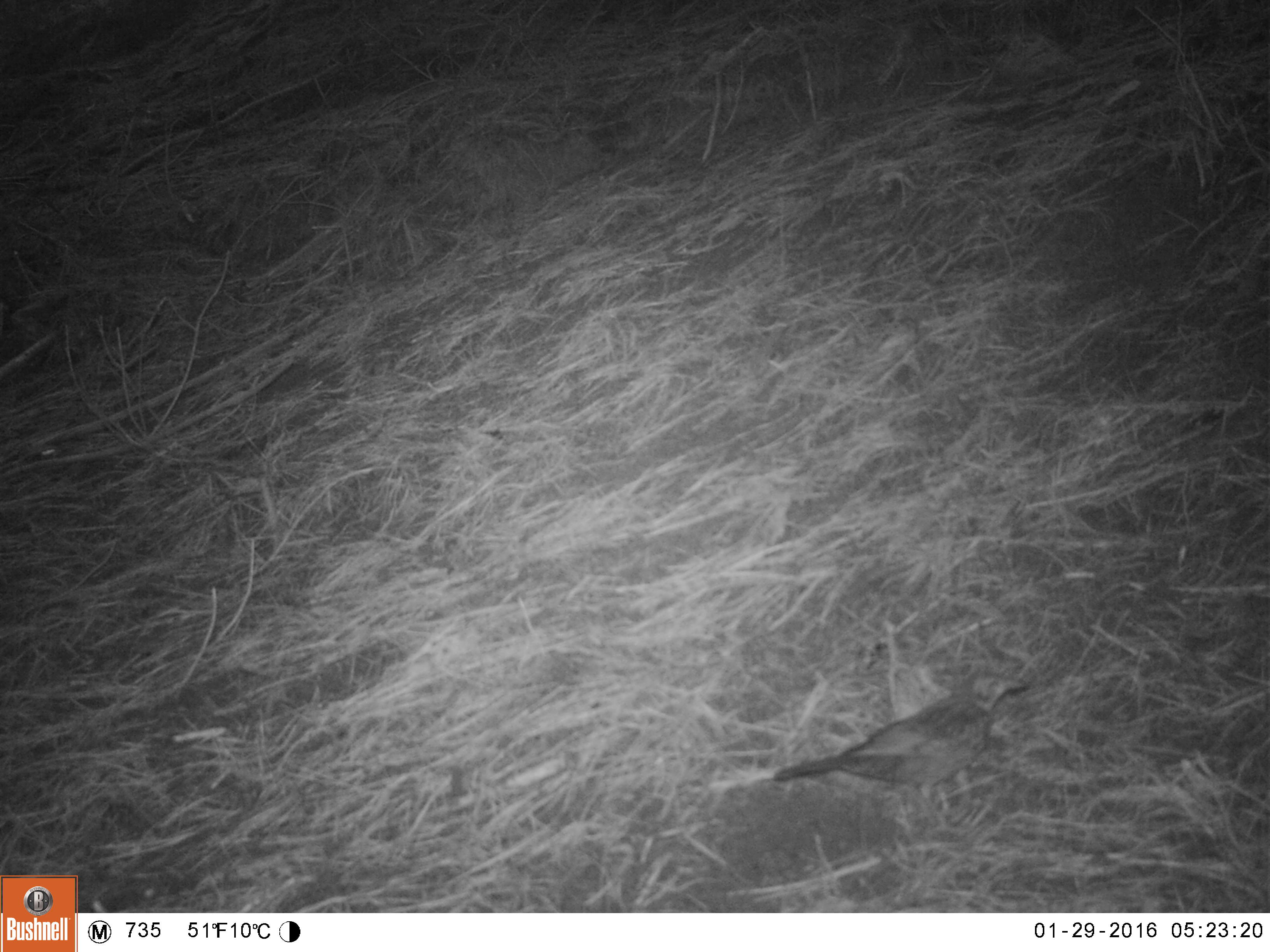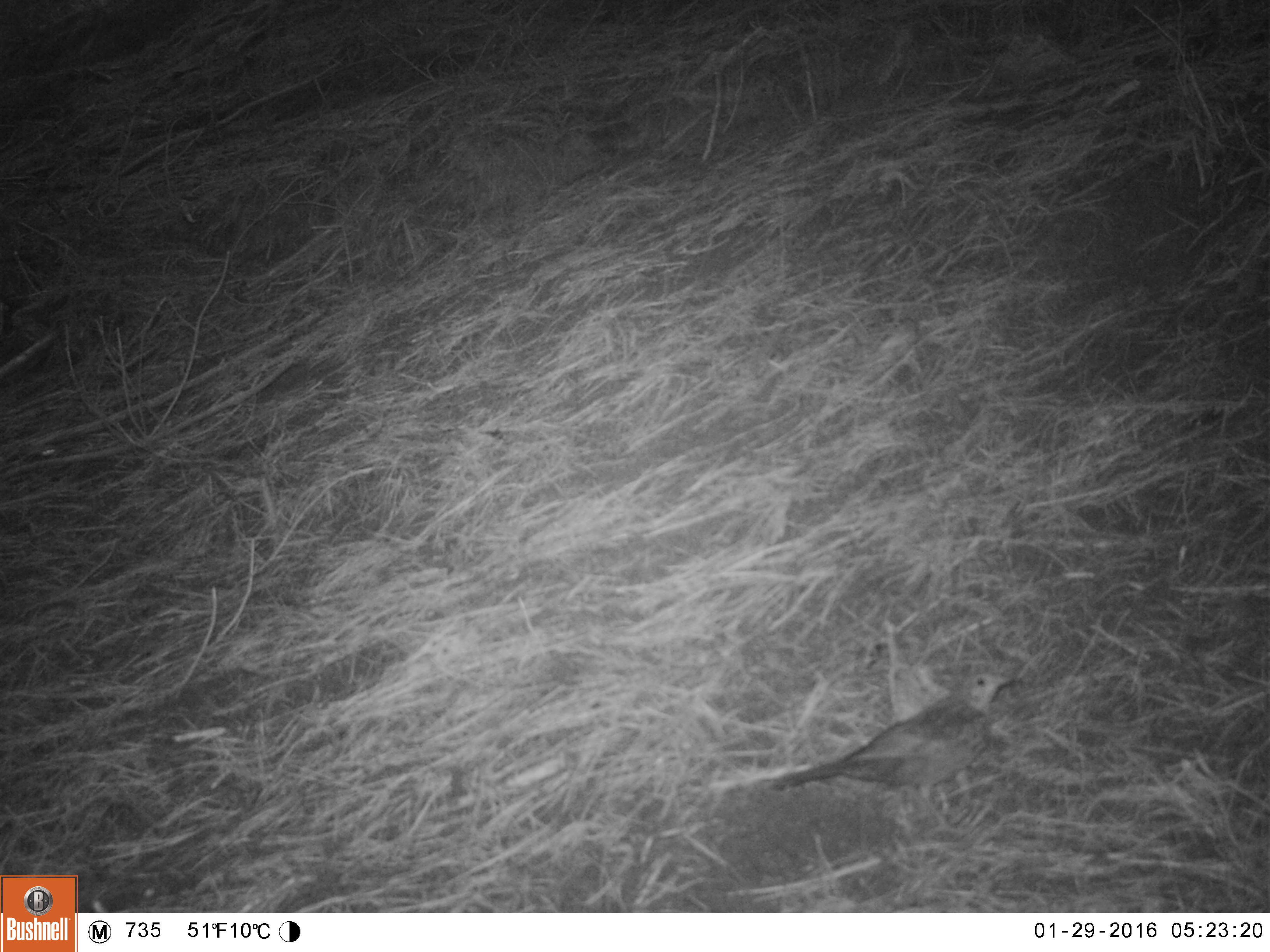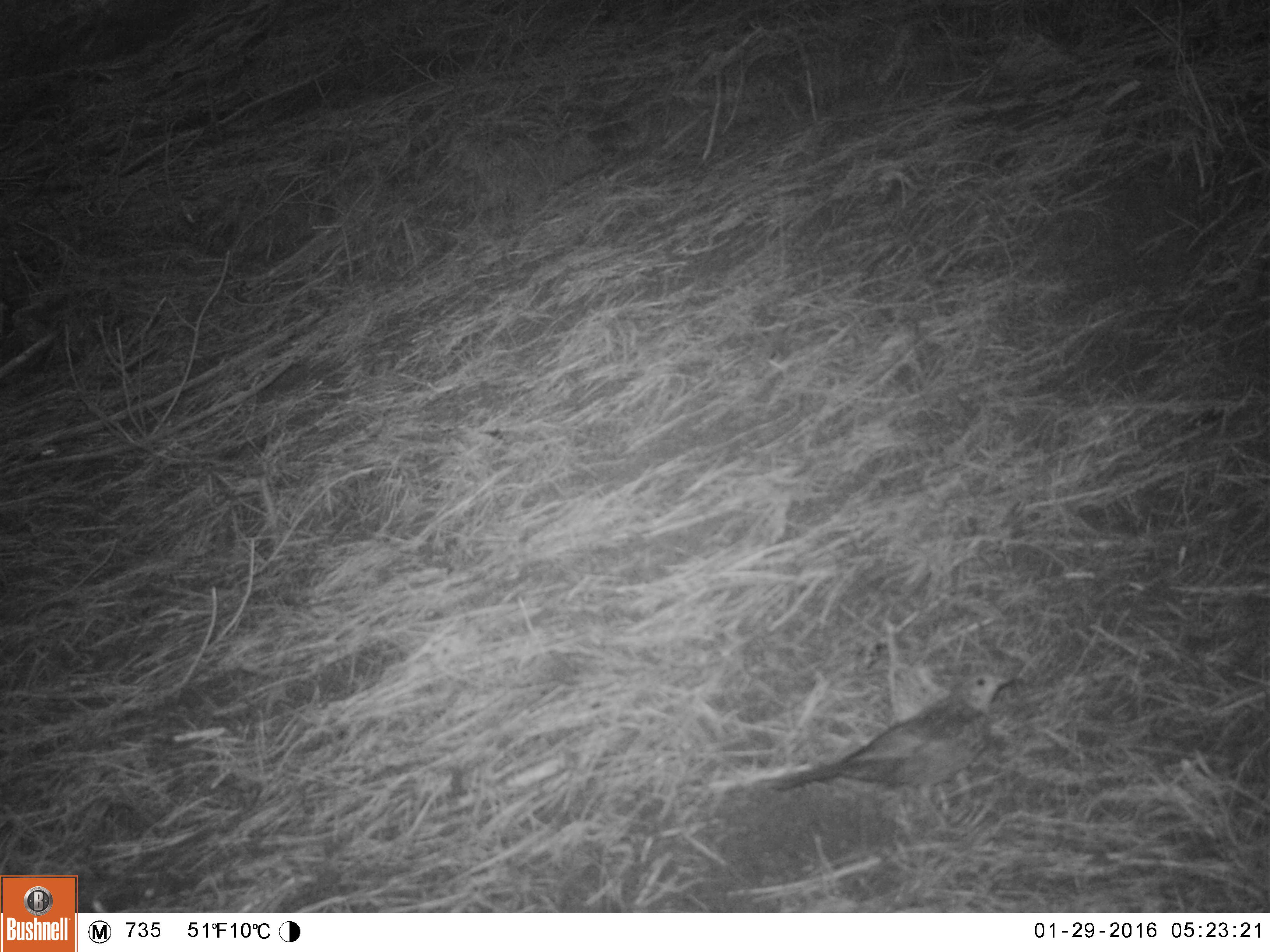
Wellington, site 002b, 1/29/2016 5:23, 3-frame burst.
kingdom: Animalia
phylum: Chordata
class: Aves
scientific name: Aves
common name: bird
Bird (Aves).